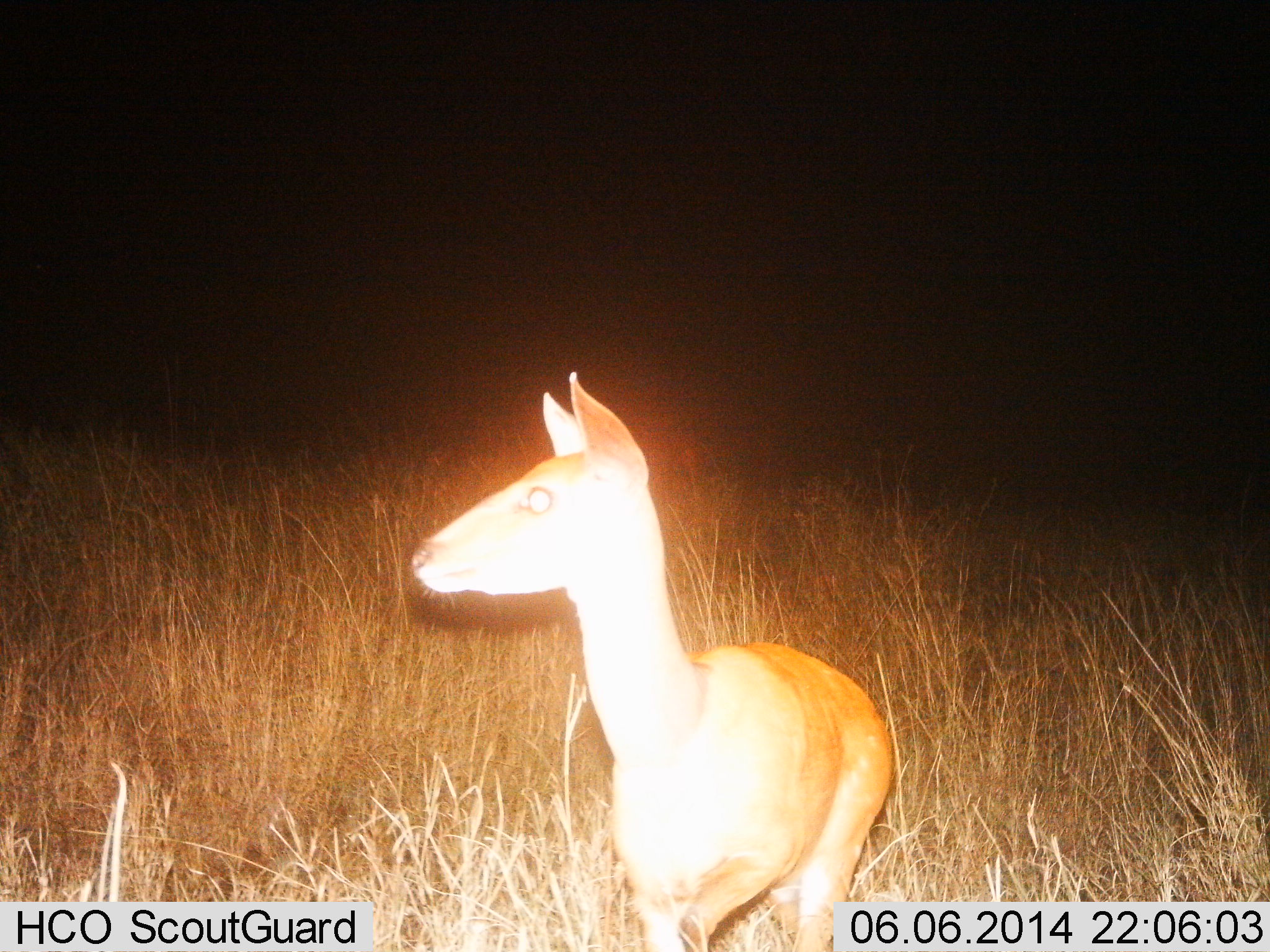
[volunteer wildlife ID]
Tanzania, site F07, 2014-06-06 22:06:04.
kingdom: Animalia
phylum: Chordata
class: Mammalia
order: Artiodactyla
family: Bovidae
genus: Redunca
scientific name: Redunca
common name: reedbuck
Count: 1.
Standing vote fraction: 100%.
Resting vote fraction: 0%.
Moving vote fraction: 0%.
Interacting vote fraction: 0%.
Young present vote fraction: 0%.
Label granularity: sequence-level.